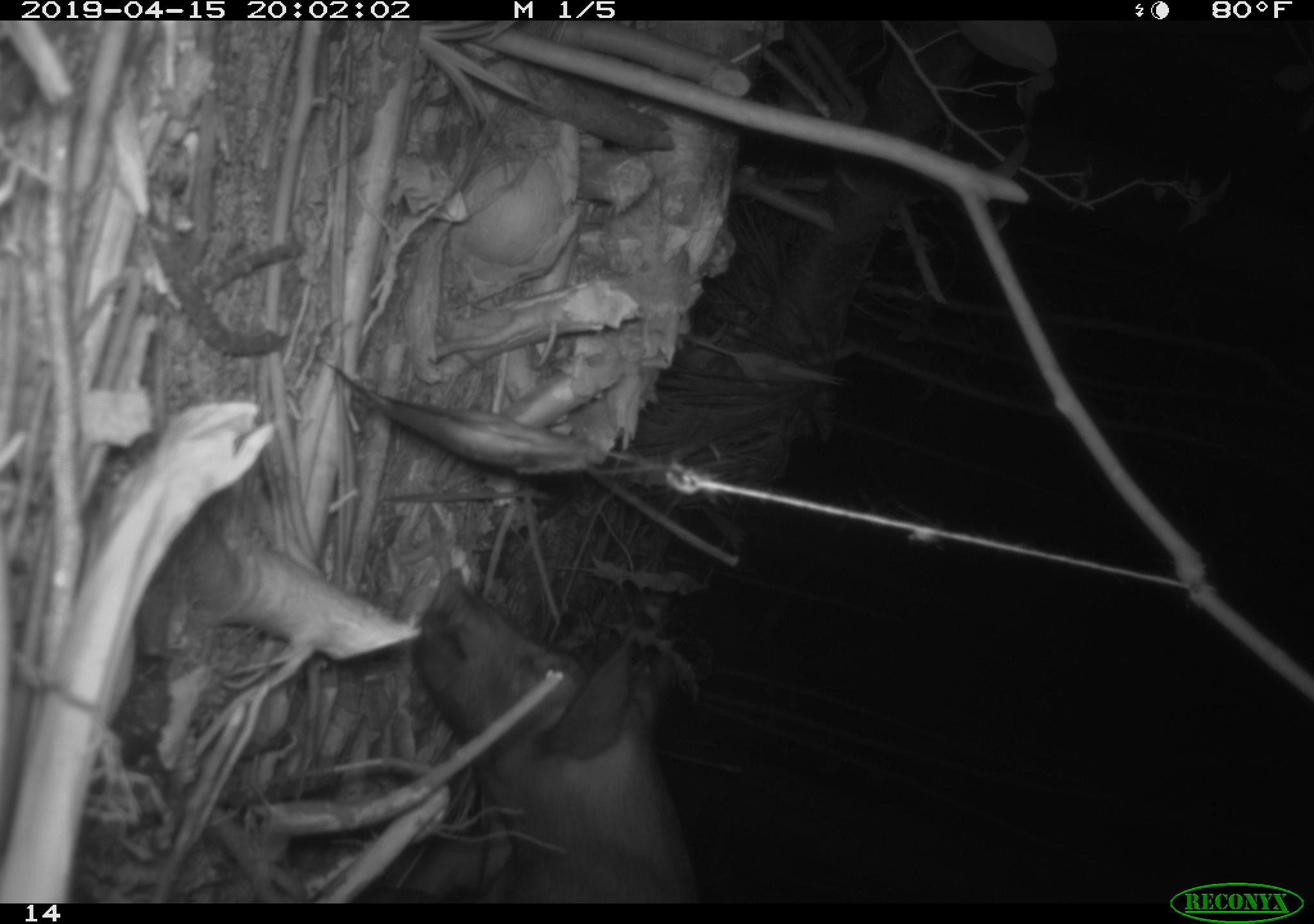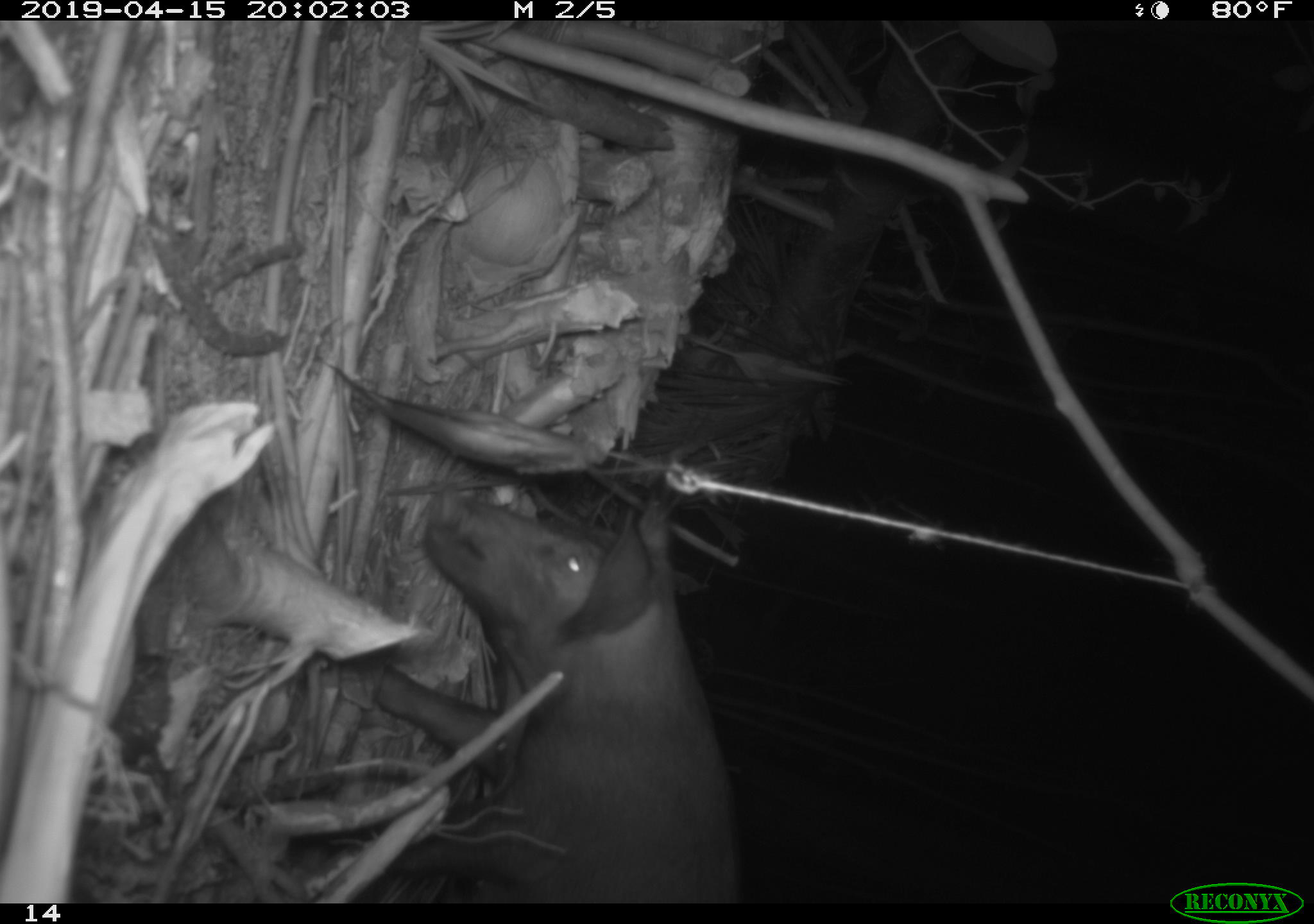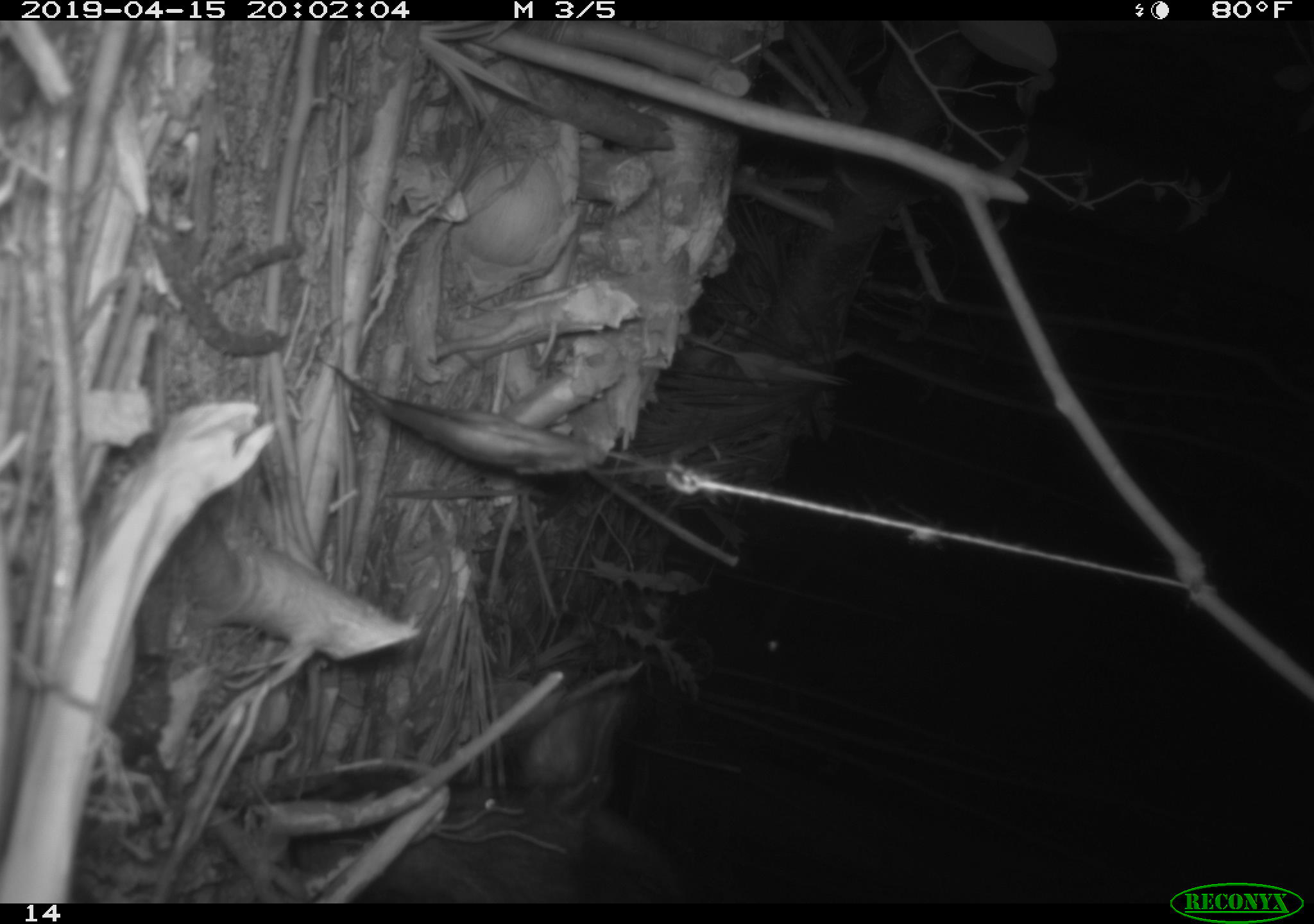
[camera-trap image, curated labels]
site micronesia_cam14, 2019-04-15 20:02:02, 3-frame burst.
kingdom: Animalia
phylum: Chordata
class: Mammalia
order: Artiodactyla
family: Suidae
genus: Sus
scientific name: Sus scrofa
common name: pig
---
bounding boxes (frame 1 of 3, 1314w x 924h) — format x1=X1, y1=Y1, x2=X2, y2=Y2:
pig: x1=398, y1=563, x2=700, y2=900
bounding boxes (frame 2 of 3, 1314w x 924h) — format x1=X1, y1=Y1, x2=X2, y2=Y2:
pig: x1=351, y1=486, x2=736, y2=894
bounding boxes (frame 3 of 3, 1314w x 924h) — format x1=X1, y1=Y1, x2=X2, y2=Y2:
pig: x1=291, y1=672, x2=697, y2=901